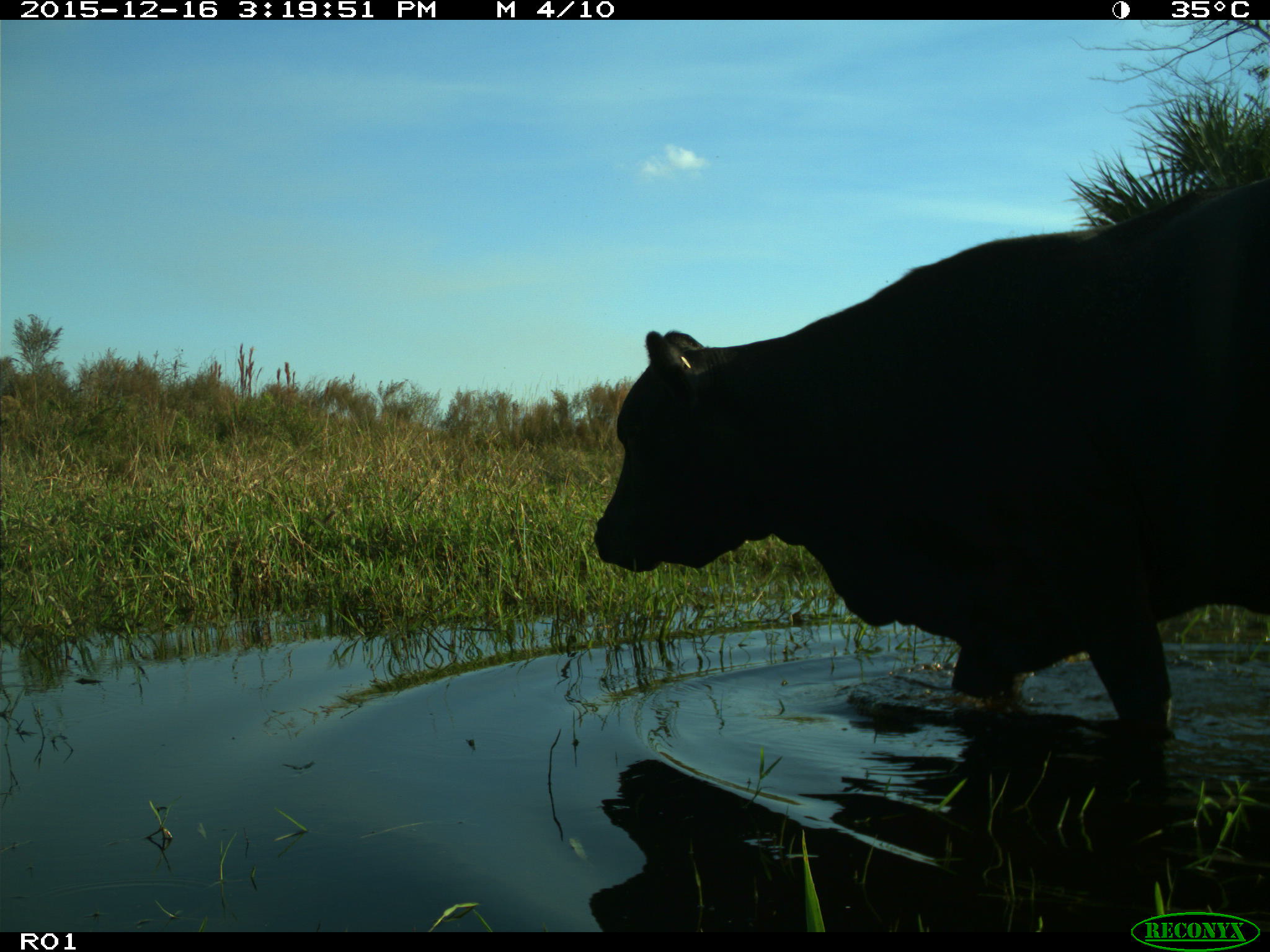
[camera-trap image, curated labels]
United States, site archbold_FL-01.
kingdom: Animalia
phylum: Chordata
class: Mammalia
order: Artiodactyla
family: Bovidae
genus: Bos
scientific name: Bos taurus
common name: domestic cow